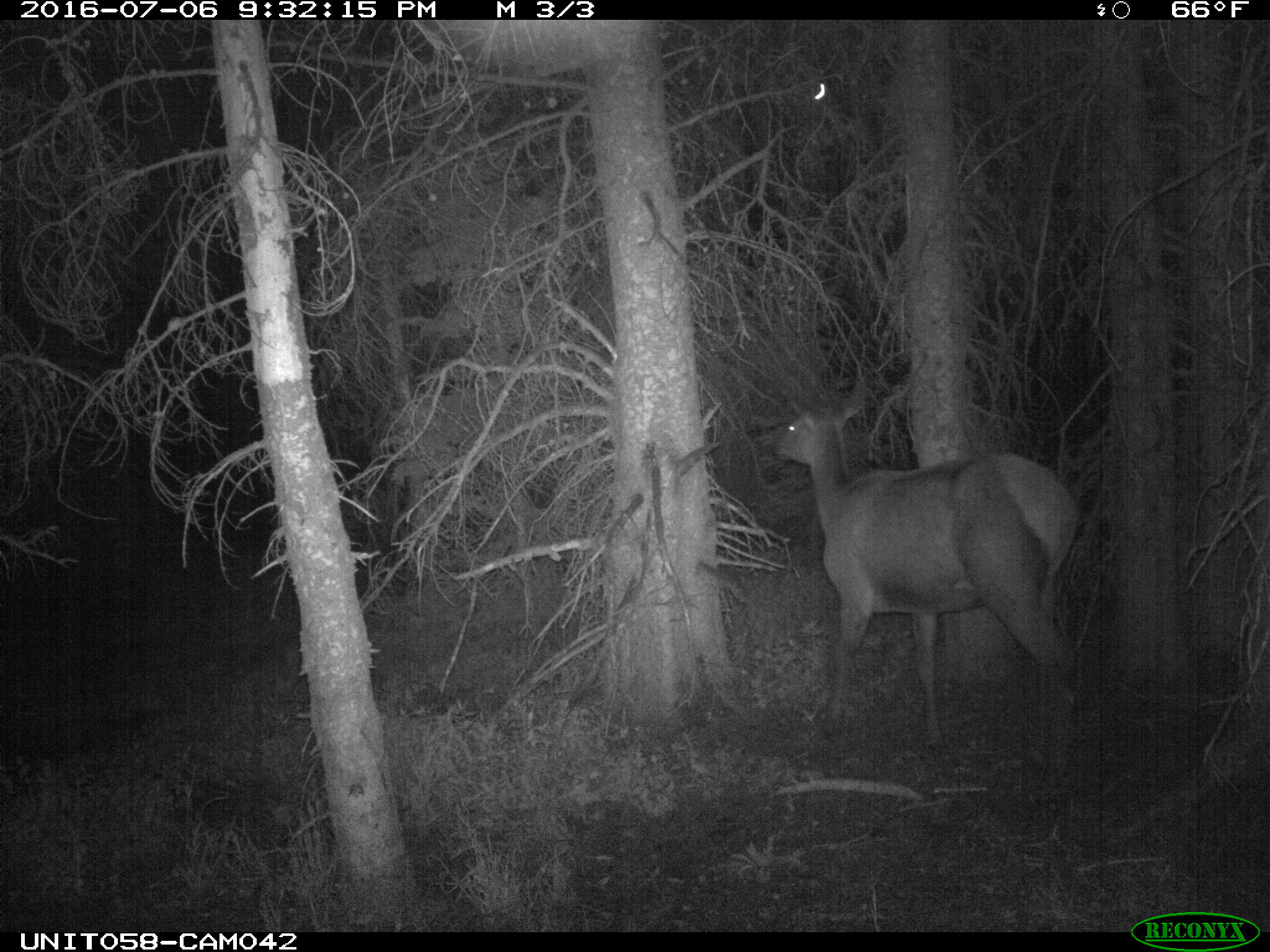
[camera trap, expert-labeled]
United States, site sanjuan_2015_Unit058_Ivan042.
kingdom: Animalia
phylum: Chordata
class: Mammalia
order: Artiodactyla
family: Cervidae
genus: Cervus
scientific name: Cervus elaphus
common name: red deer